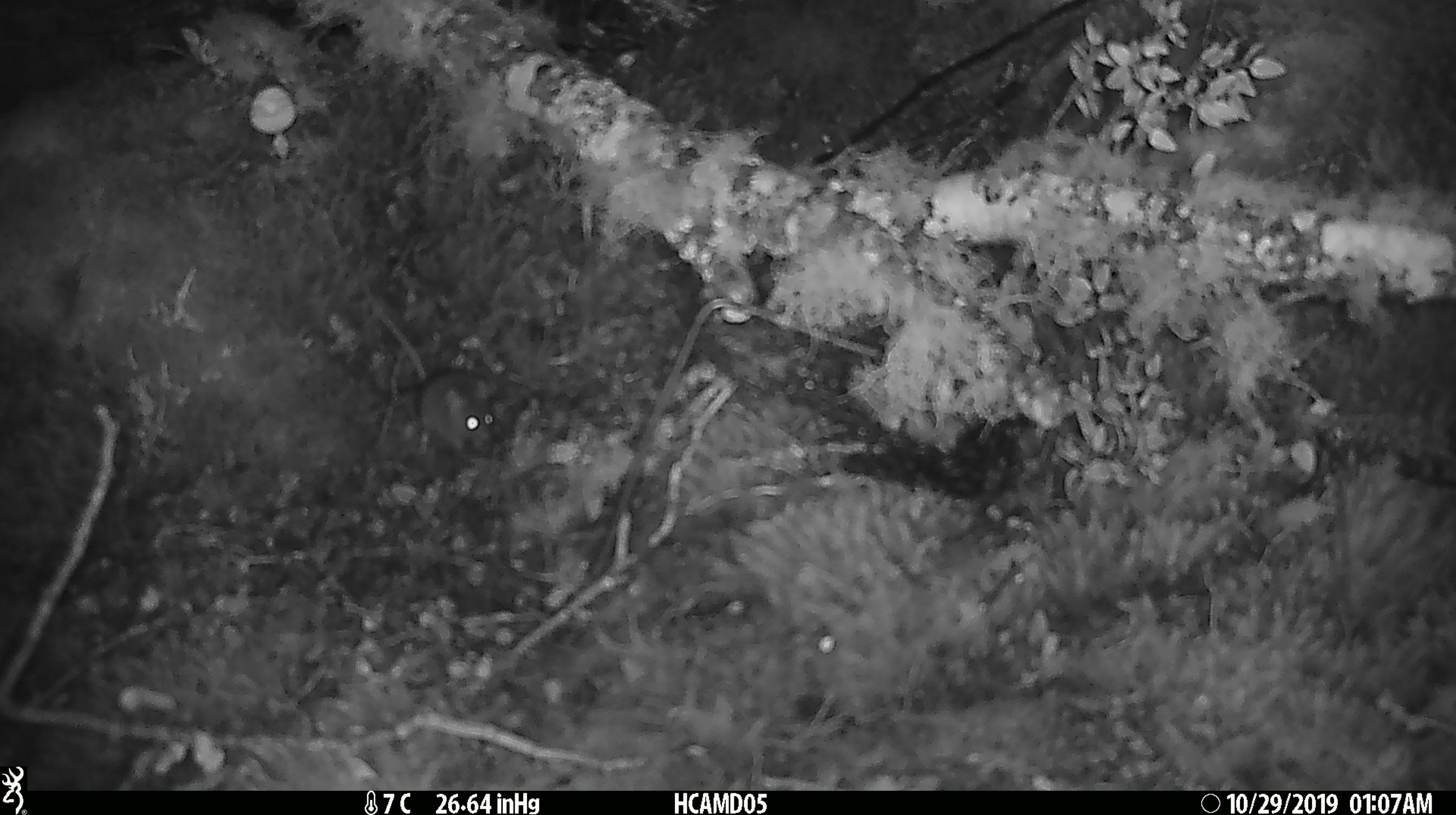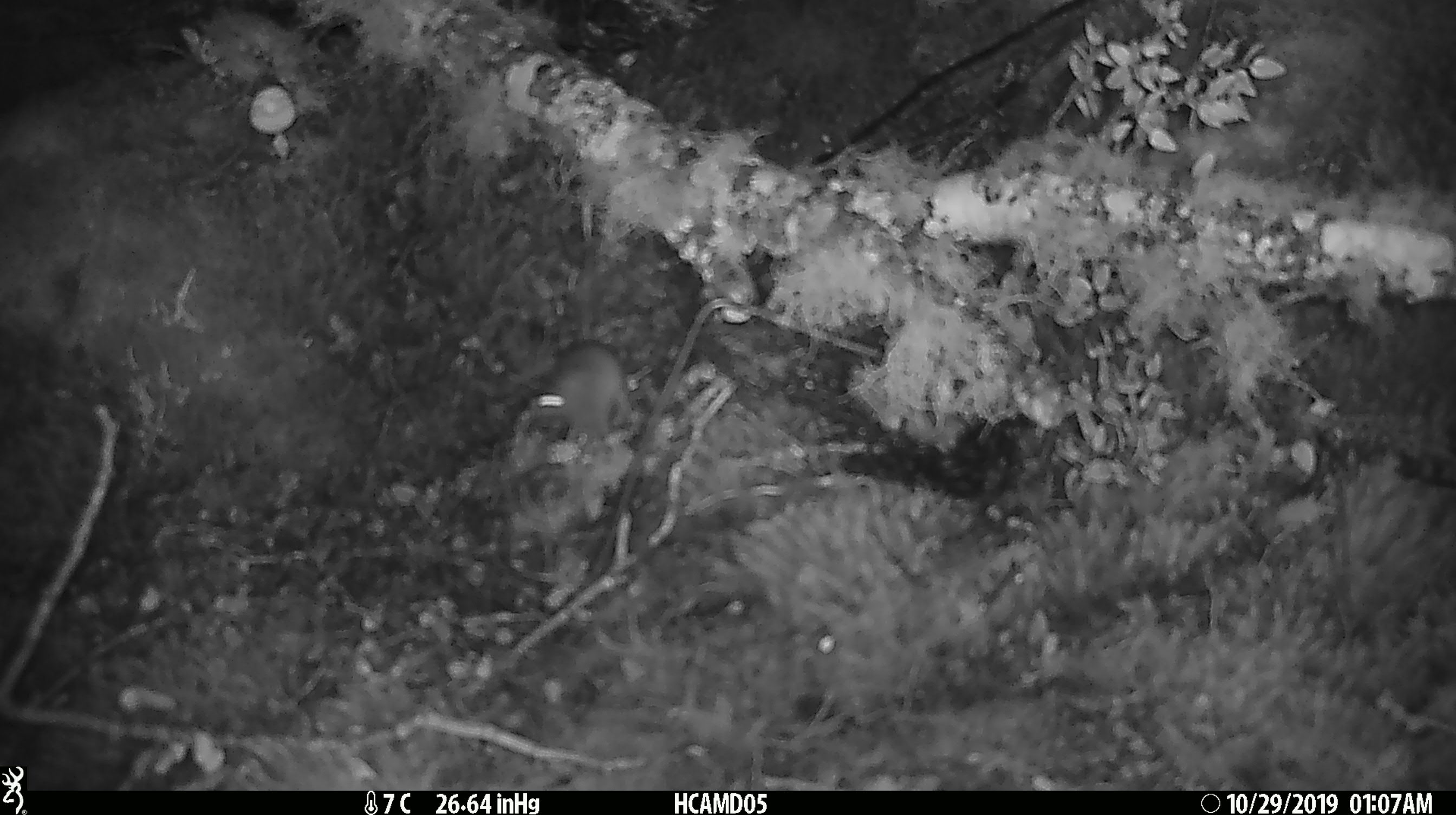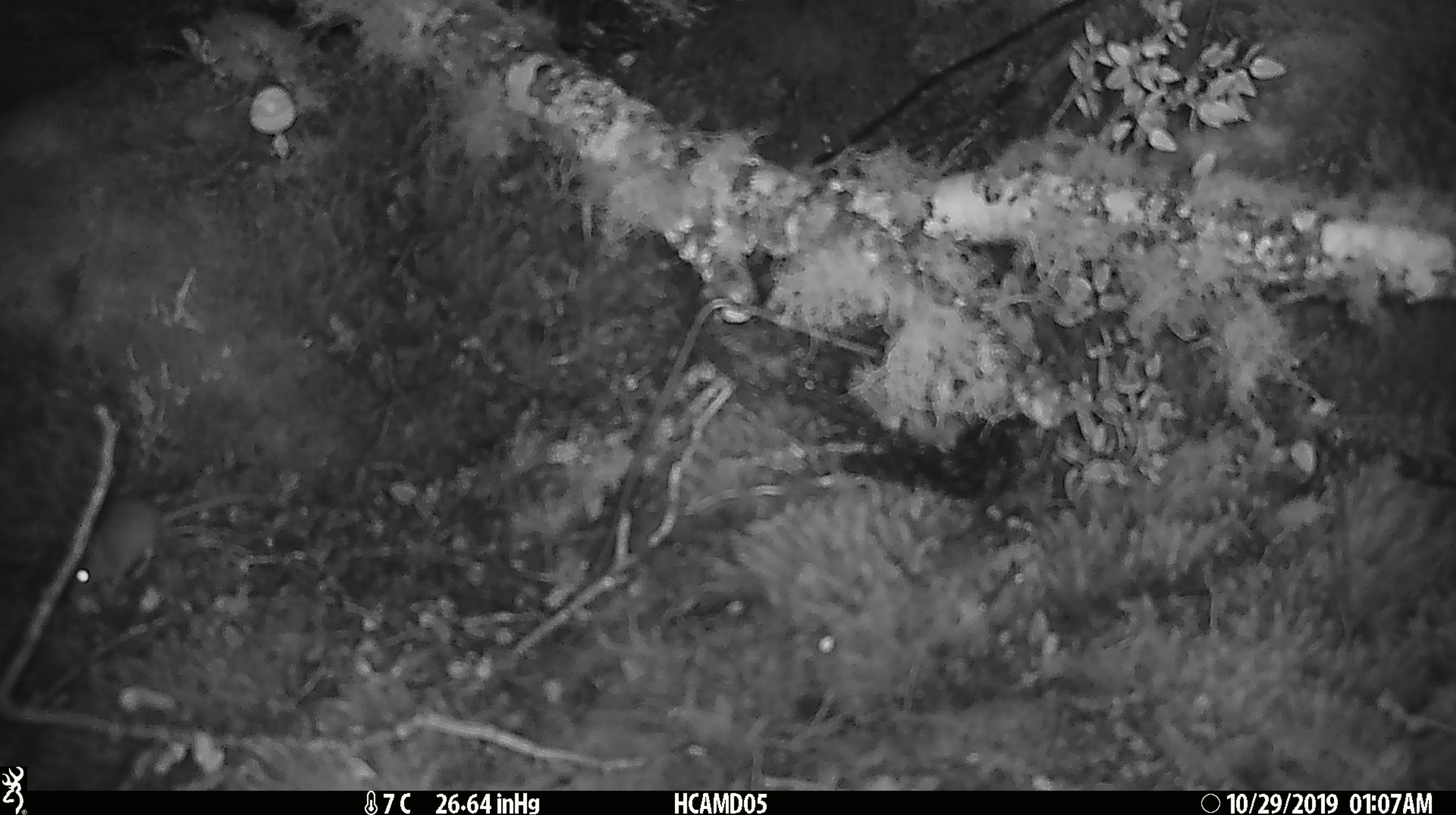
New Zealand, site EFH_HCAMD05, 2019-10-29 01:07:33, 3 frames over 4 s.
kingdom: Animalia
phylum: Chordata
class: Mammalia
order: Rodentia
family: Muridae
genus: Mus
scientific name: Mus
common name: mouse